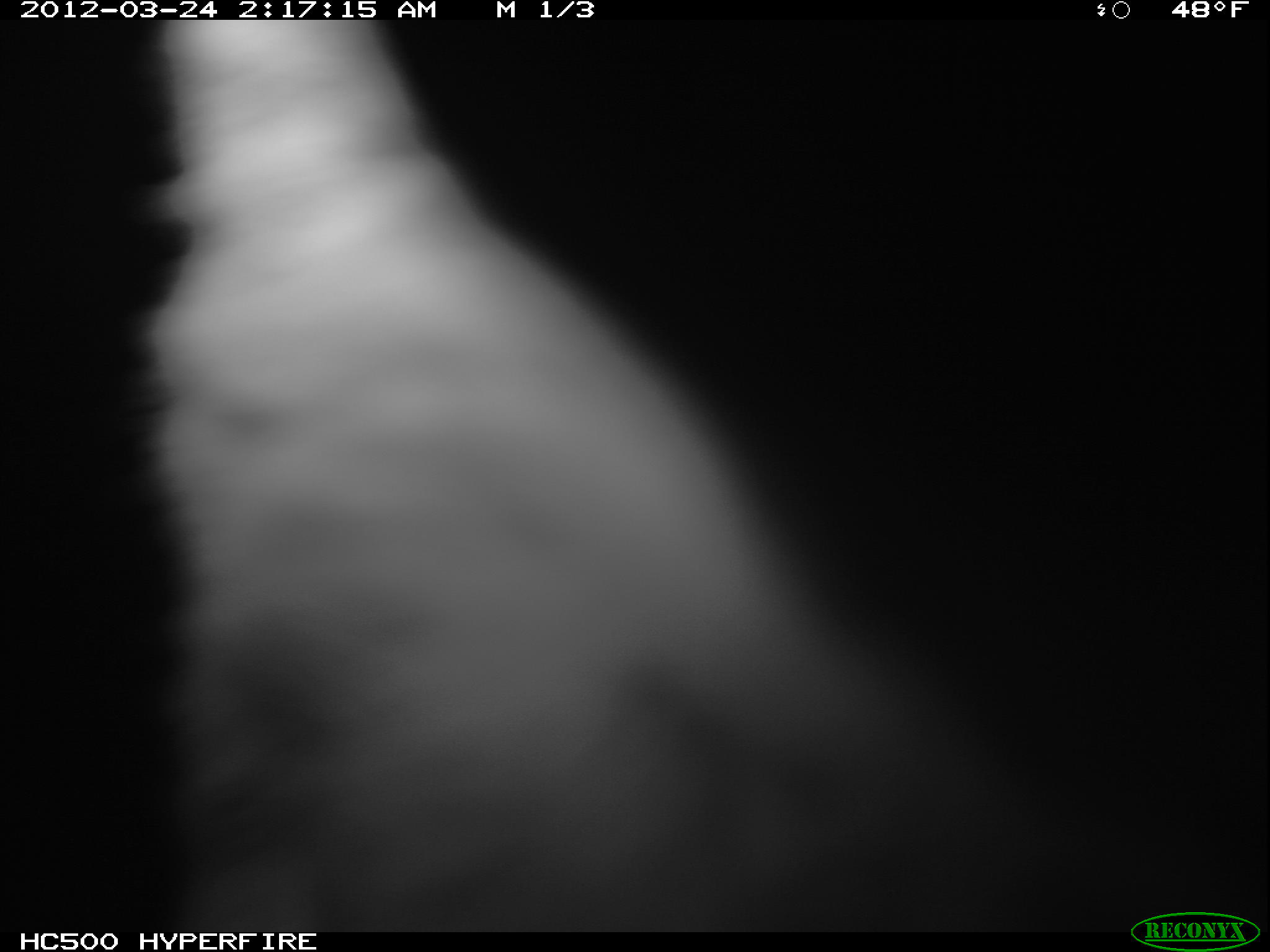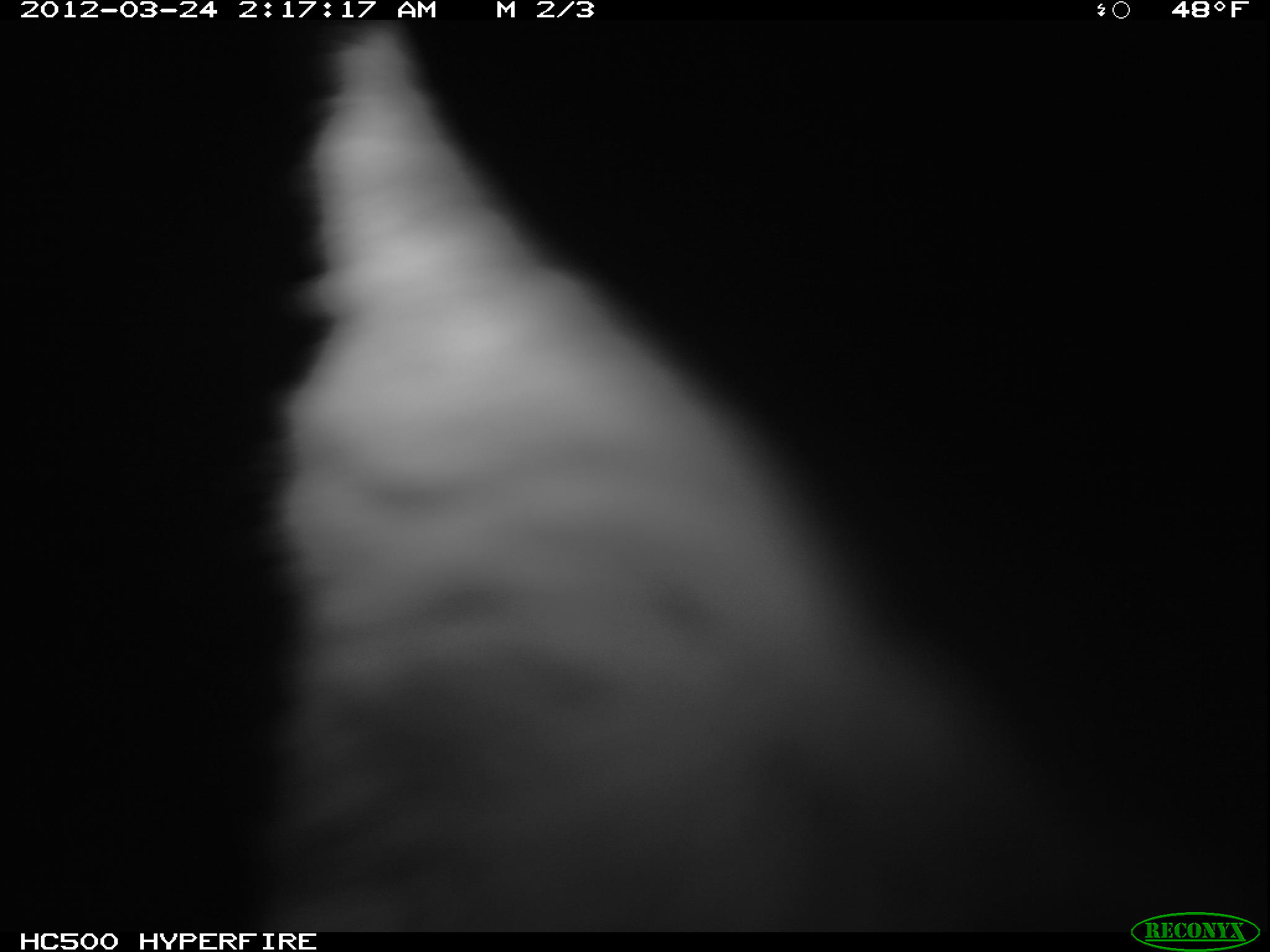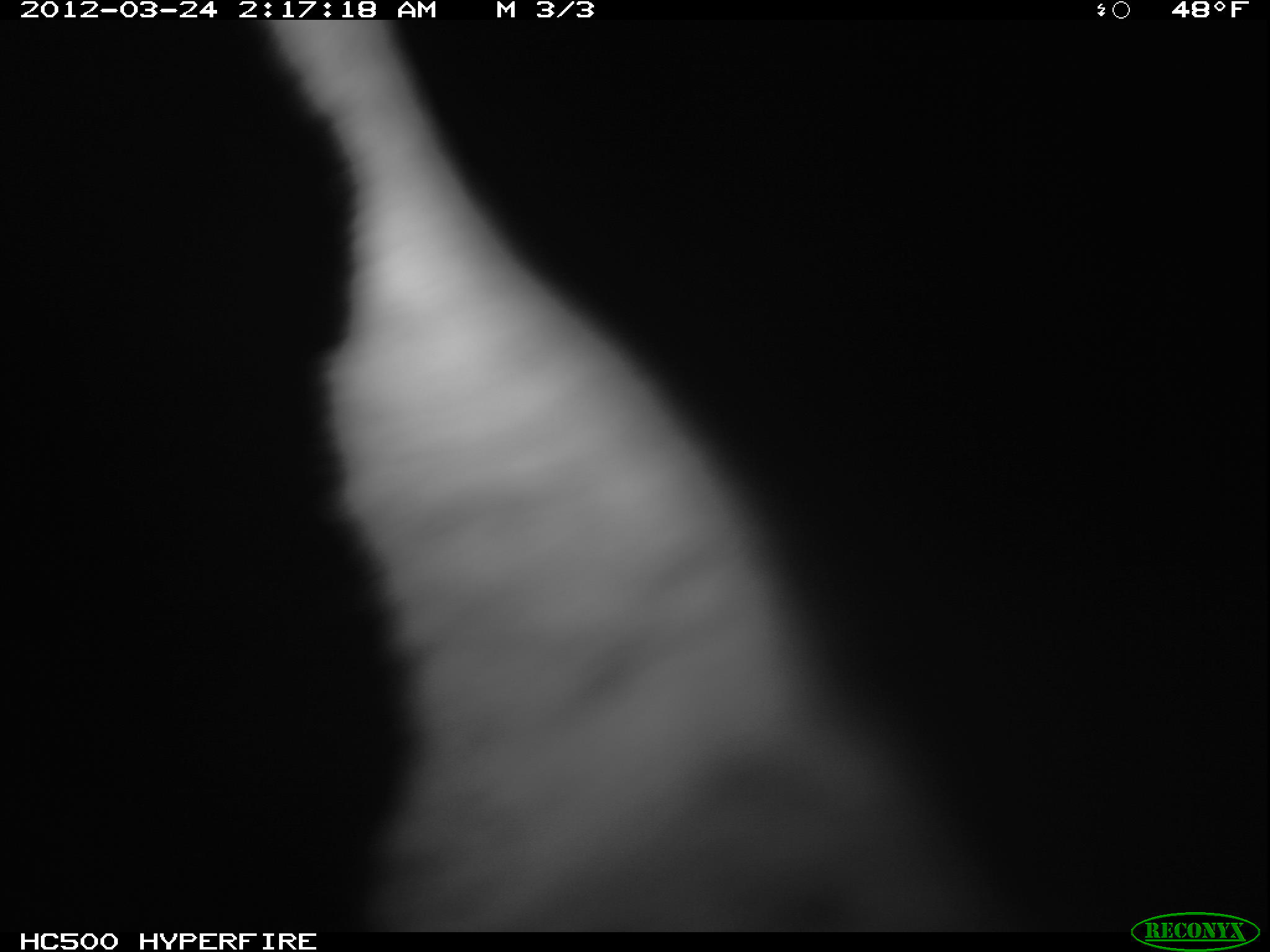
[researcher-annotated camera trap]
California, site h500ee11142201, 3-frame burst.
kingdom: Animalia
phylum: Chordata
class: Mammalia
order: Carnivora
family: Canidae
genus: Urocyon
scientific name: Urocyon littoralis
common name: island fox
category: fox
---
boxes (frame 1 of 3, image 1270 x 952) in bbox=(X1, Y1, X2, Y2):
fox: bbox=(127, 19, 1026, 932)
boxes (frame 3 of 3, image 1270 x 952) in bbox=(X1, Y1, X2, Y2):
fox: bbox=(263, 19, 1034, 931)